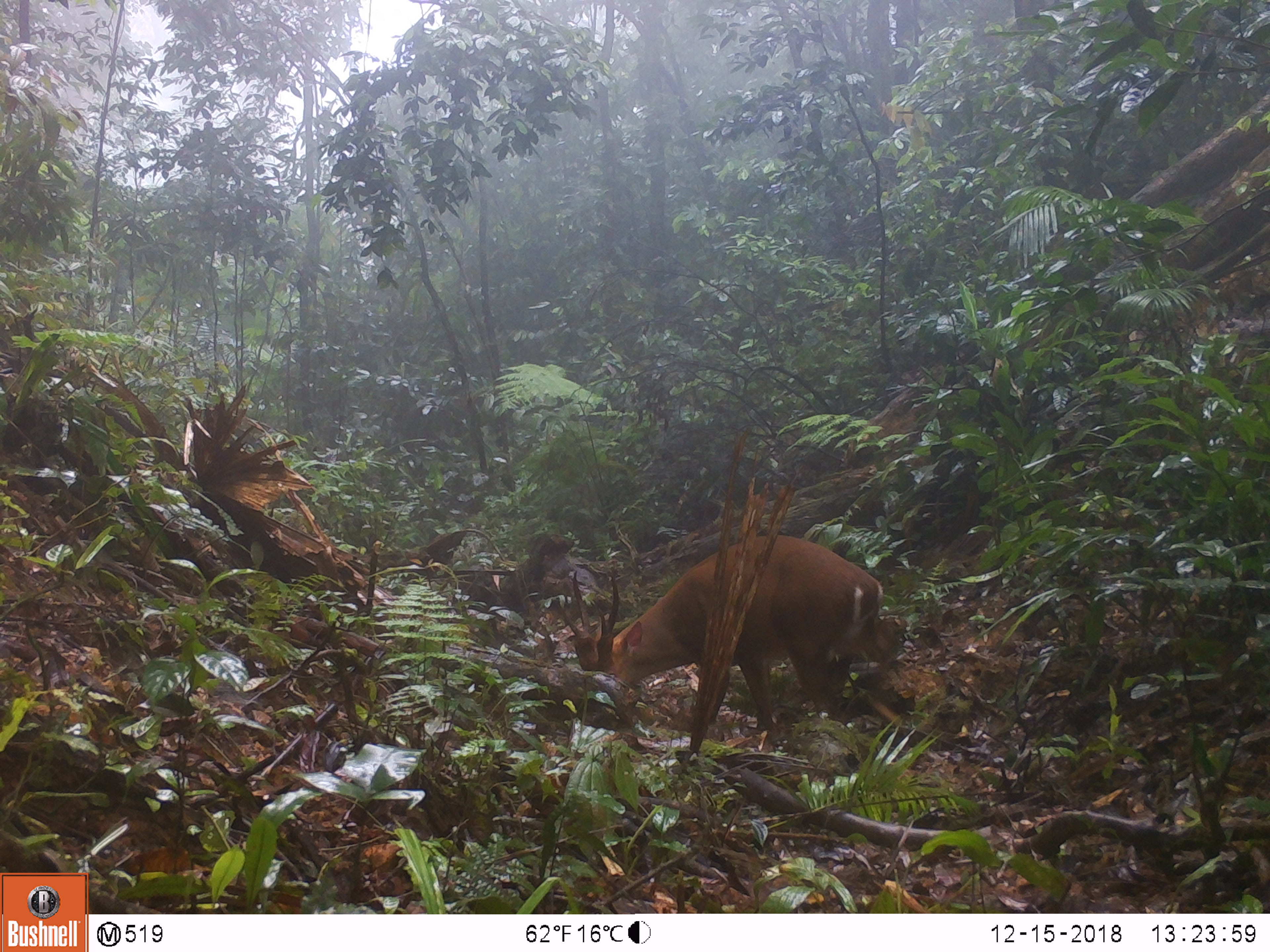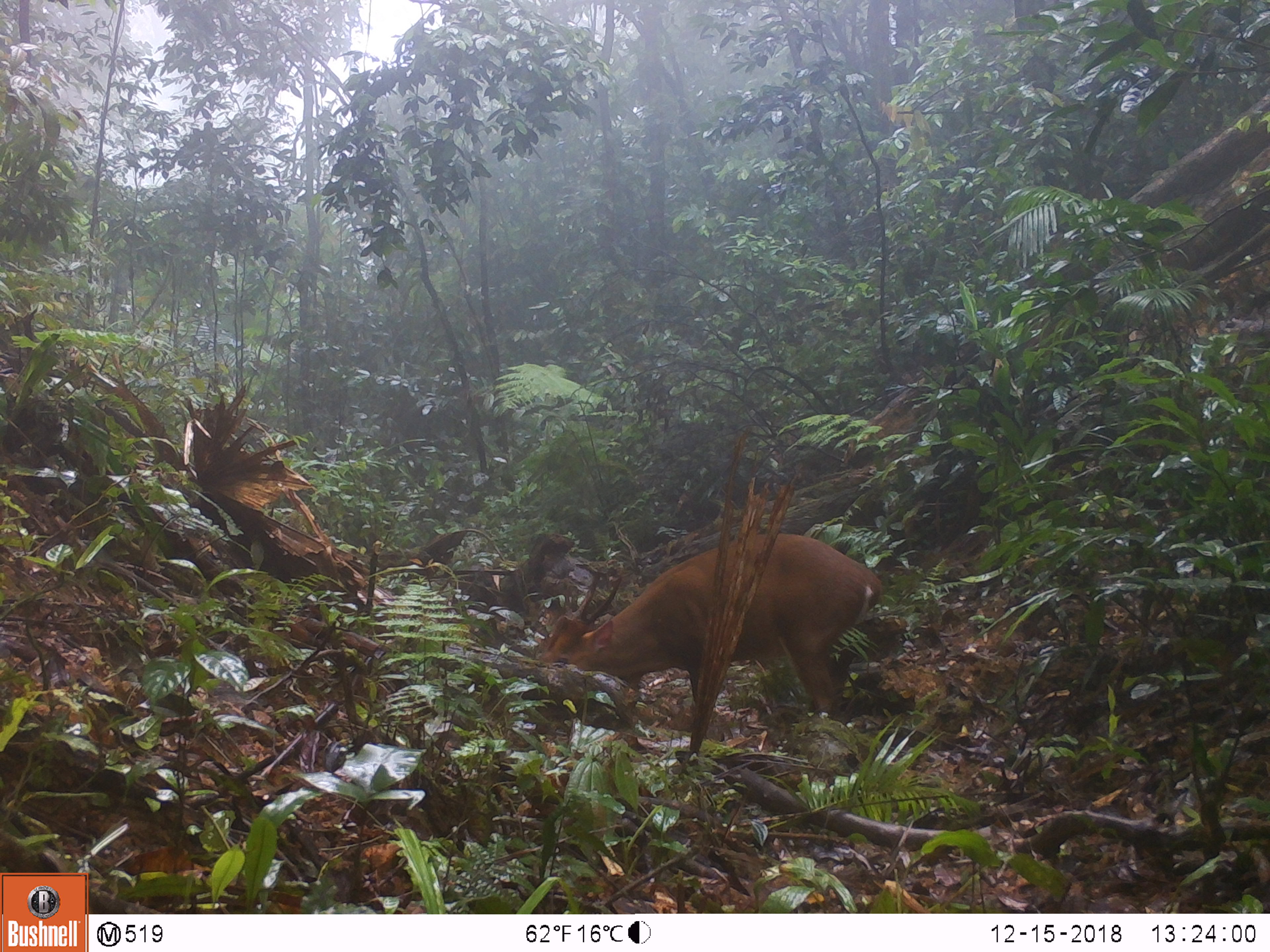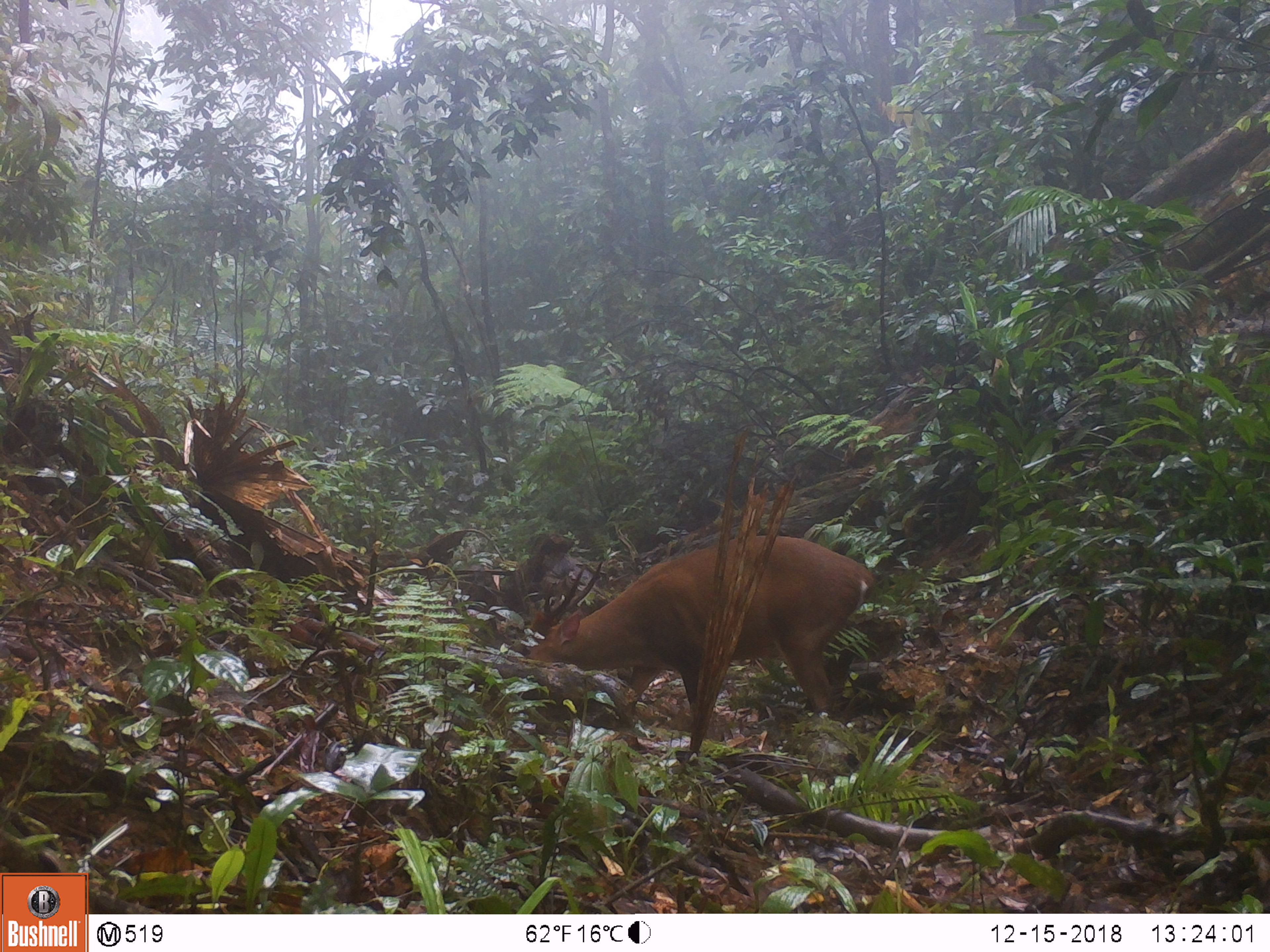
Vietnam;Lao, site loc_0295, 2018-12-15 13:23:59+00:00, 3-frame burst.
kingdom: Animalia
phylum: Chordata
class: Mammalia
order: Artiodactyla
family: Cervidae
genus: Muntiacus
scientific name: Muntiacus vuquangensis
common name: large-antlered muntjac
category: large antlered muntjac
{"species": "large antlered muntjac (large-antlered muntjac) (Muntiacus vuquangensis)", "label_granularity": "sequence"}